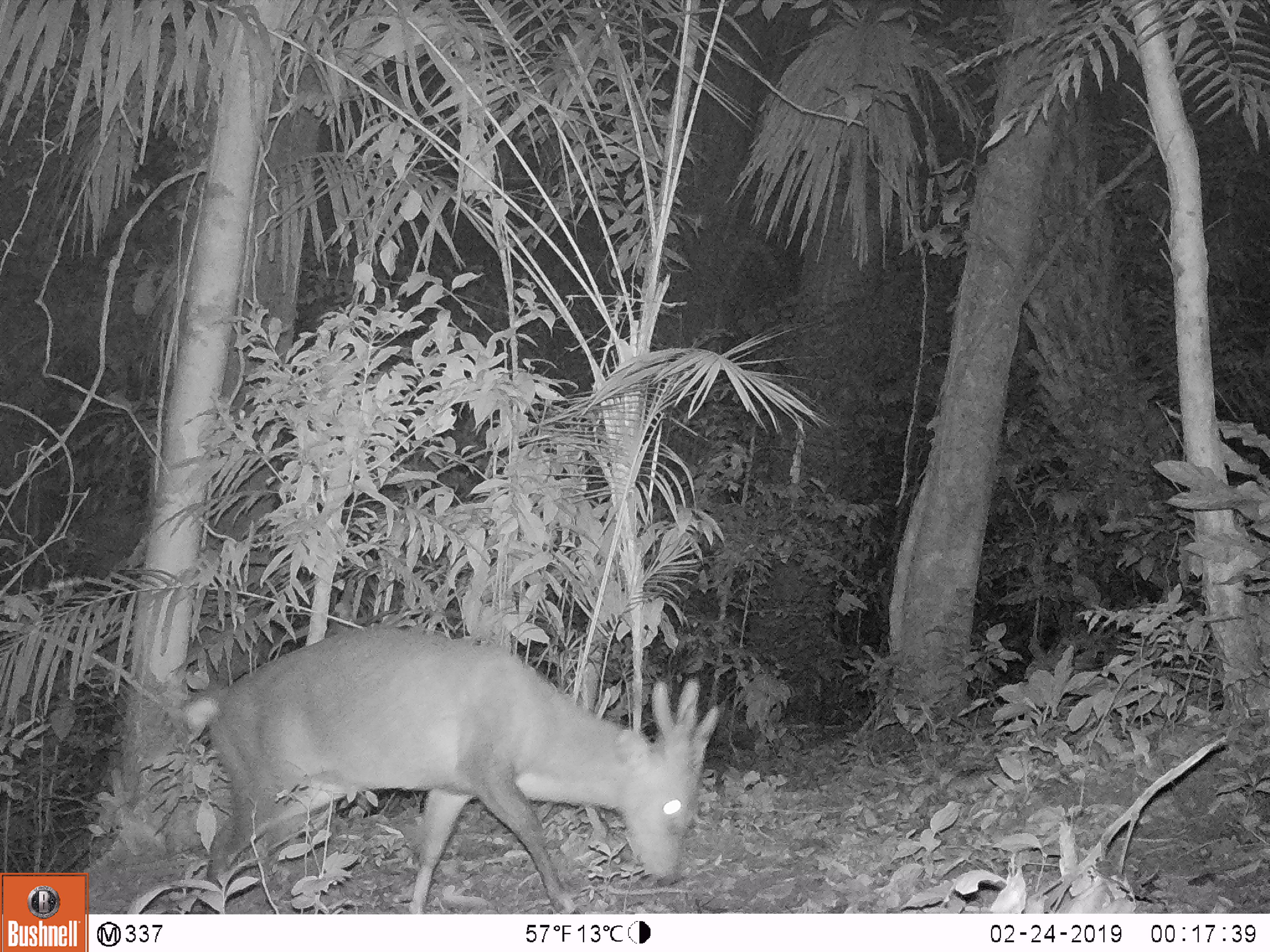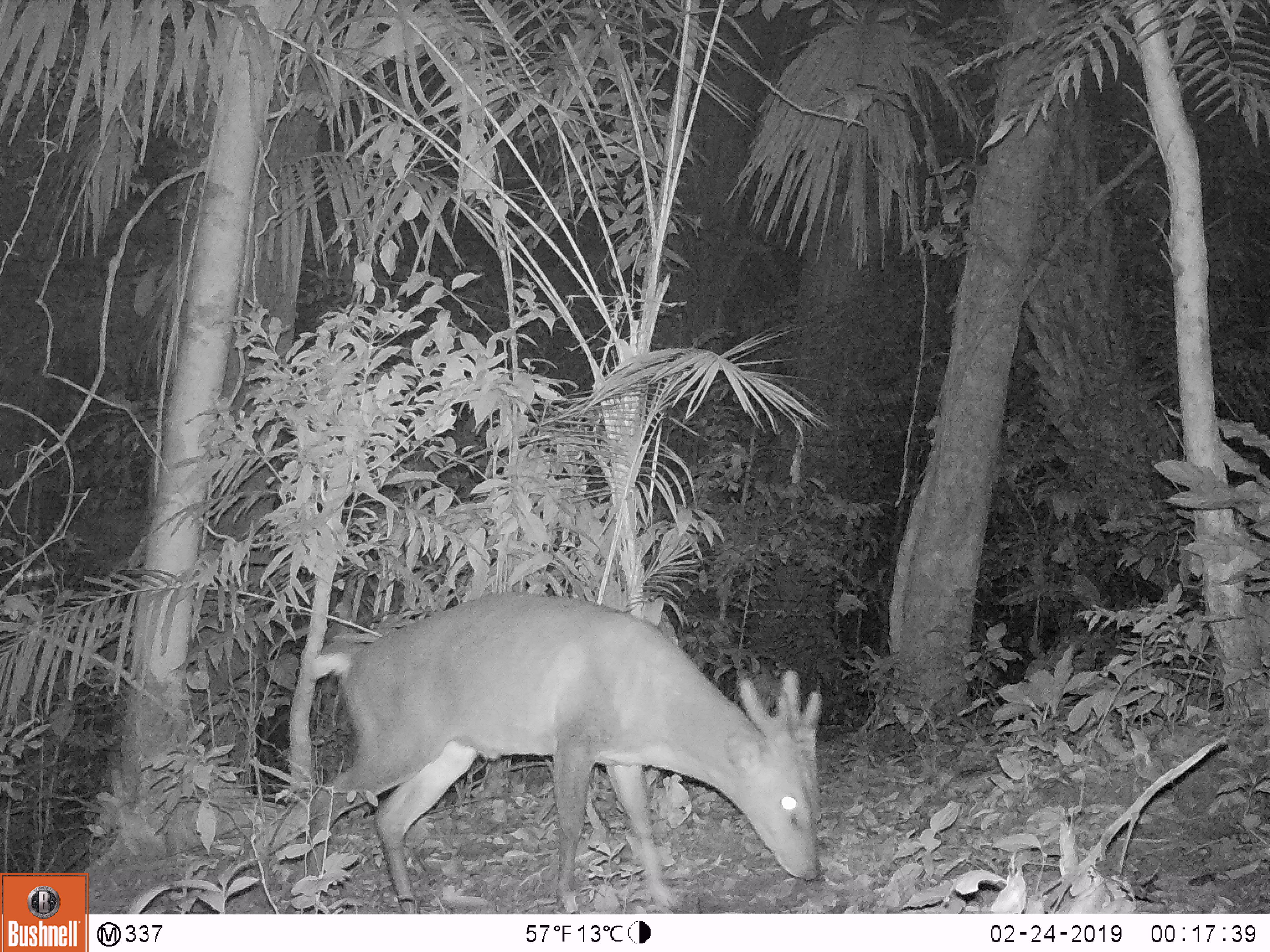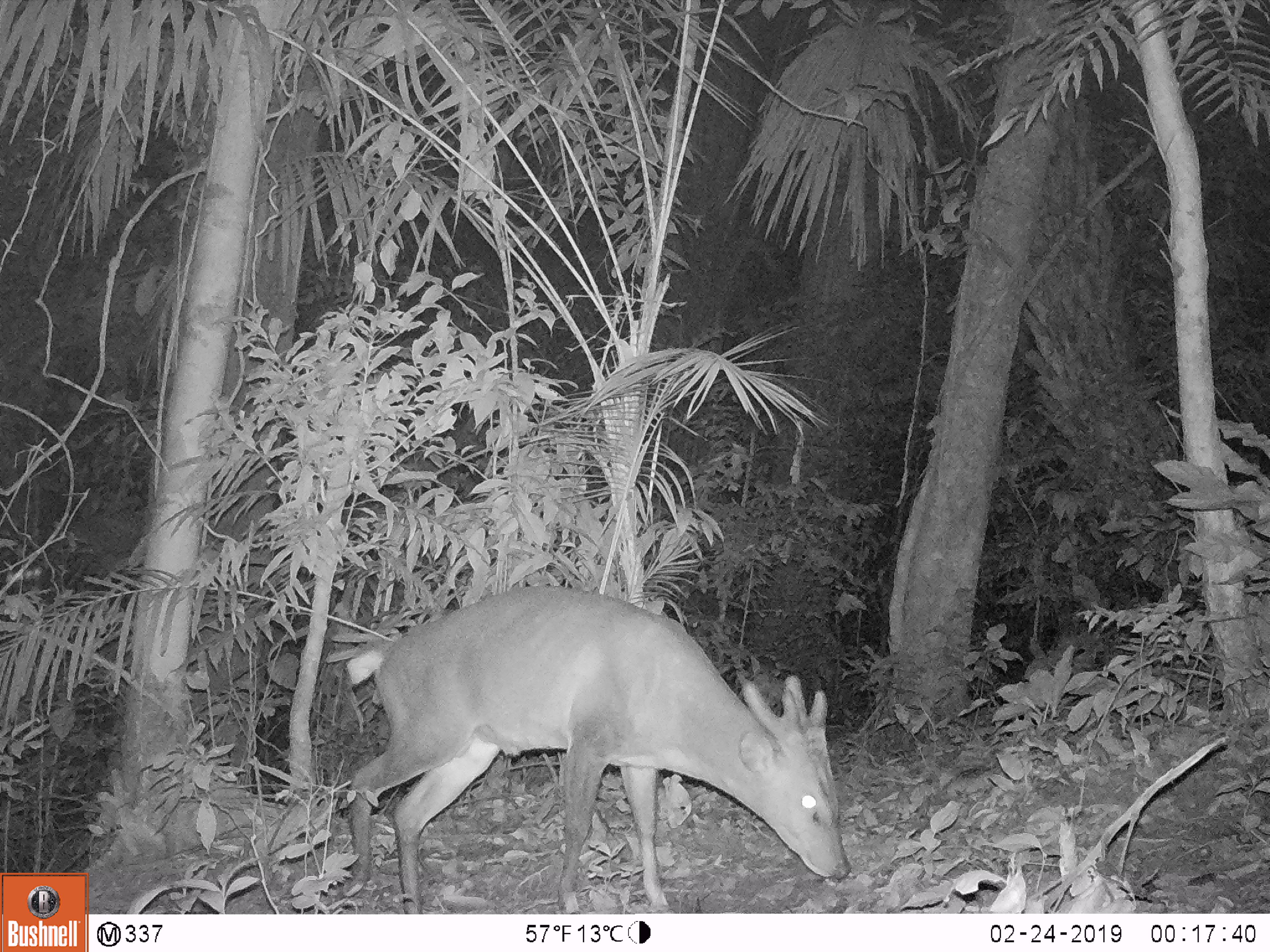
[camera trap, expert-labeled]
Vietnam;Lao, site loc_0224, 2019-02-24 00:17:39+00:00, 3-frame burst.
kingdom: Animalia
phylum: Chordata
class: Mammalia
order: Artiodactyla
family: Cervidae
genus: Muntiacus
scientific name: Muntiacus vuquangensis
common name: large-antlered muntjac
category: large antlered muntjac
Large antlered muntjac (large-antlered muntjac) (Muntiacus vuquangensis). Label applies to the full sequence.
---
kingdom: Animalia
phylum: Arthropoda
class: Insecta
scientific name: Insecta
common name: insect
Insect (Insecta). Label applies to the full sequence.